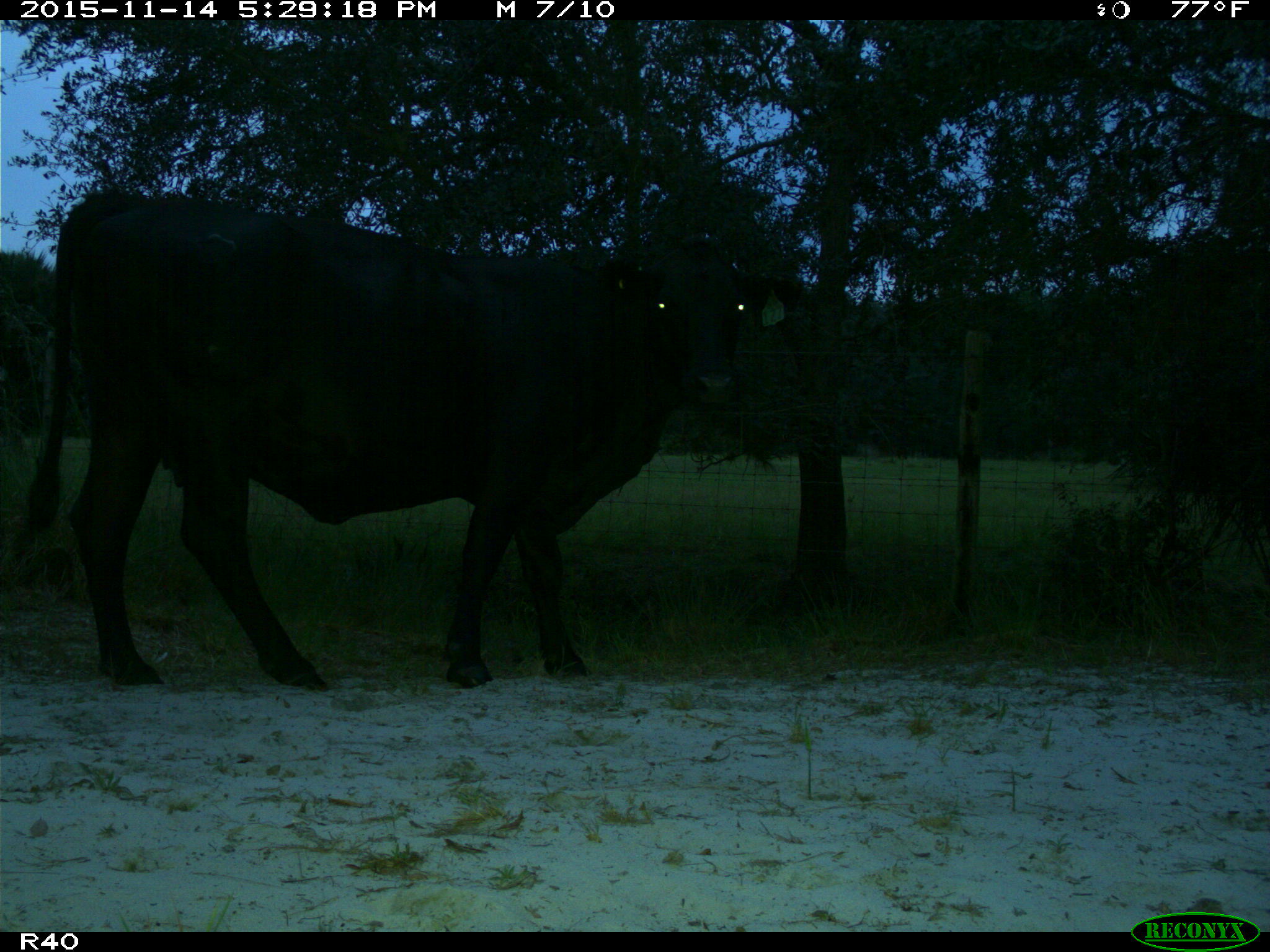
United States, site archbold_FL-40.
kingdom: Animalia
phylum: Chordata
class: Mammalia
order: Artiodactyla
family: Bovidae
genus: Bos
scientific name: Bos taurus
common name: domestic cow